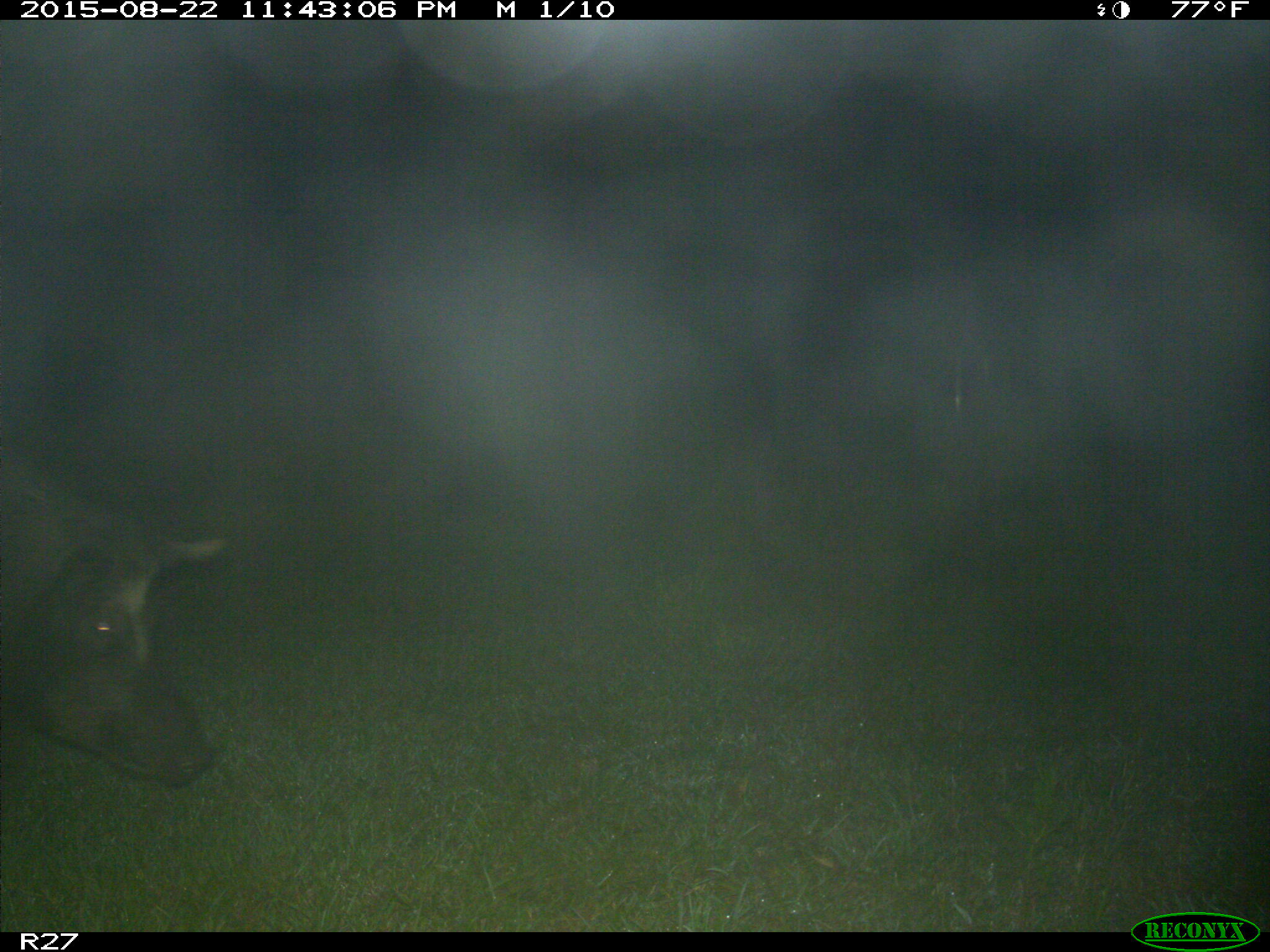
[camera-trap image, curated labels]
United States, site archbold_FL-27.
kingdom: Animalia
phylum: Chordata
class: Mammalia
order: Artiodactyla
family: Suidae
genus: Sus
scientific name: Sus scrofa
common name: wild boar